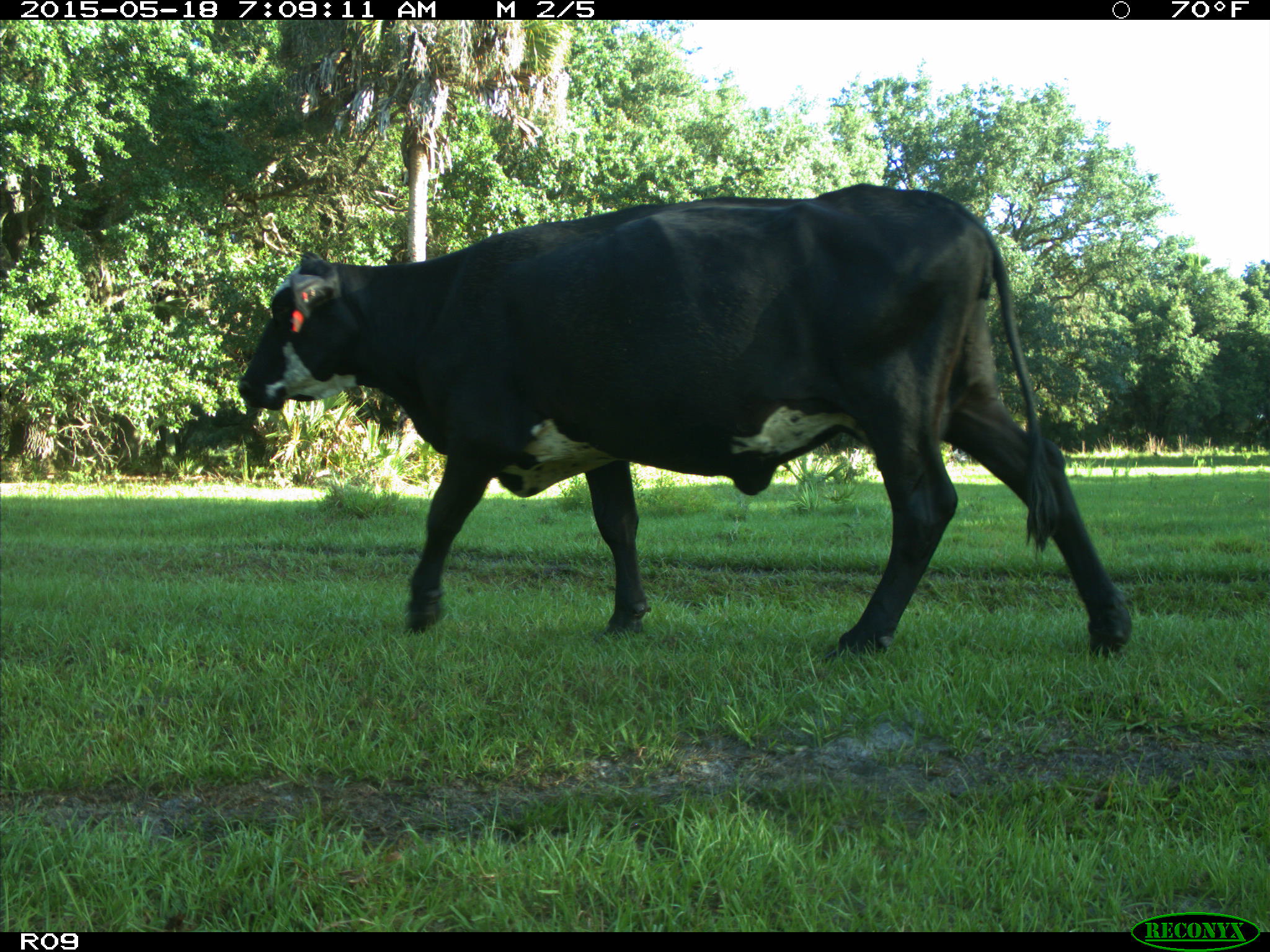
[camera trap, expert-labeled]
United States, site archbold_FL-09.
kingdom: Animalia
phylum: Chordata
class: Mammalia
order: Artiodactyla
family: Bovidae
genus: Bos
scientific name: Bos taurus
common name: domestic cow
Bos taurus (domestic cow).